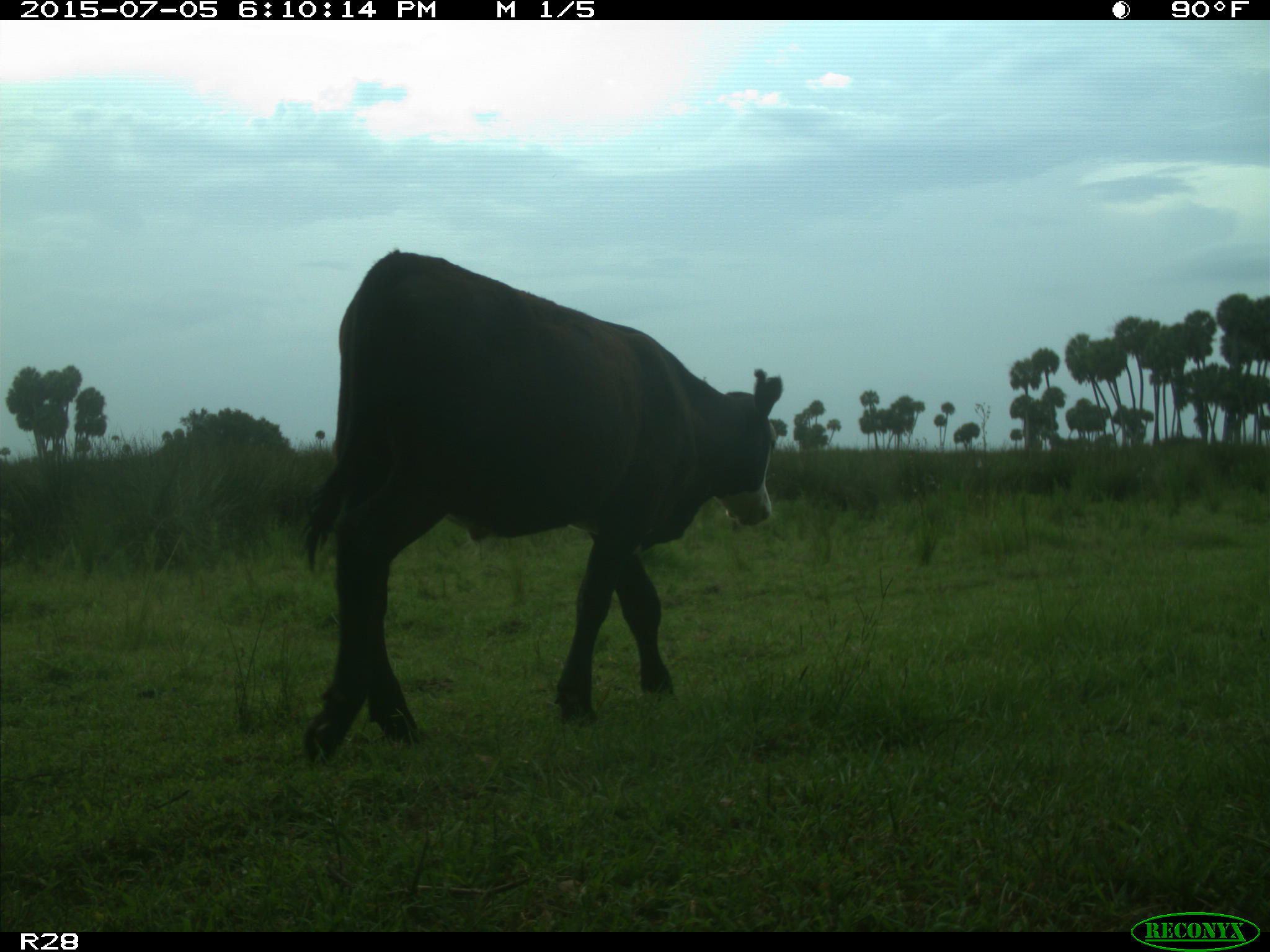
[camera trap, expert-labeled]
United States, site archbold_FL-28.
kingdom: Animalia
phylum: Chordata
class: Mammalia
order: Artiodactyla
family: Bovidae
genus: Bos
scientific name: Bos taurus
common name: domestic cow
Bos taurus (domestic cow).